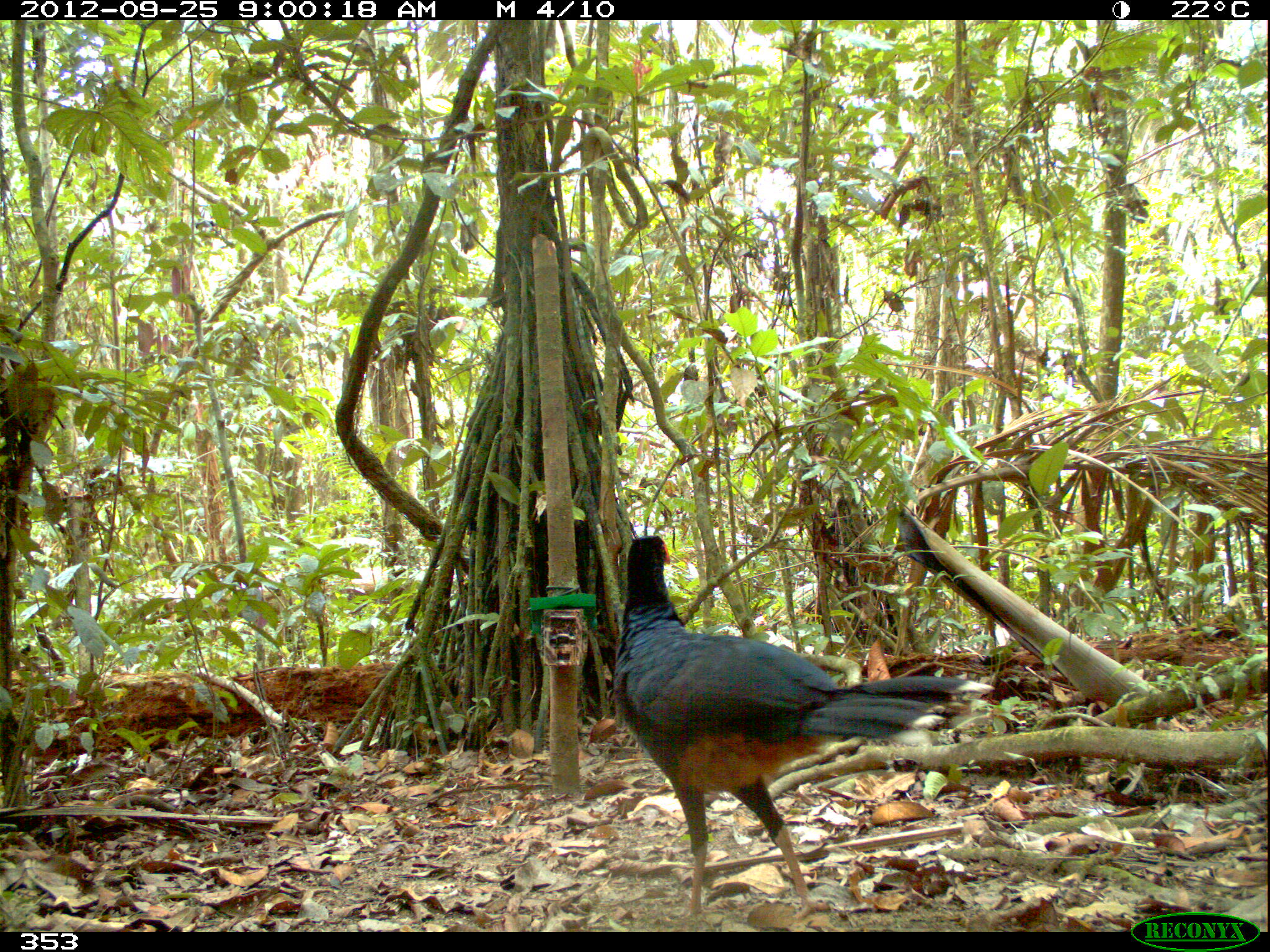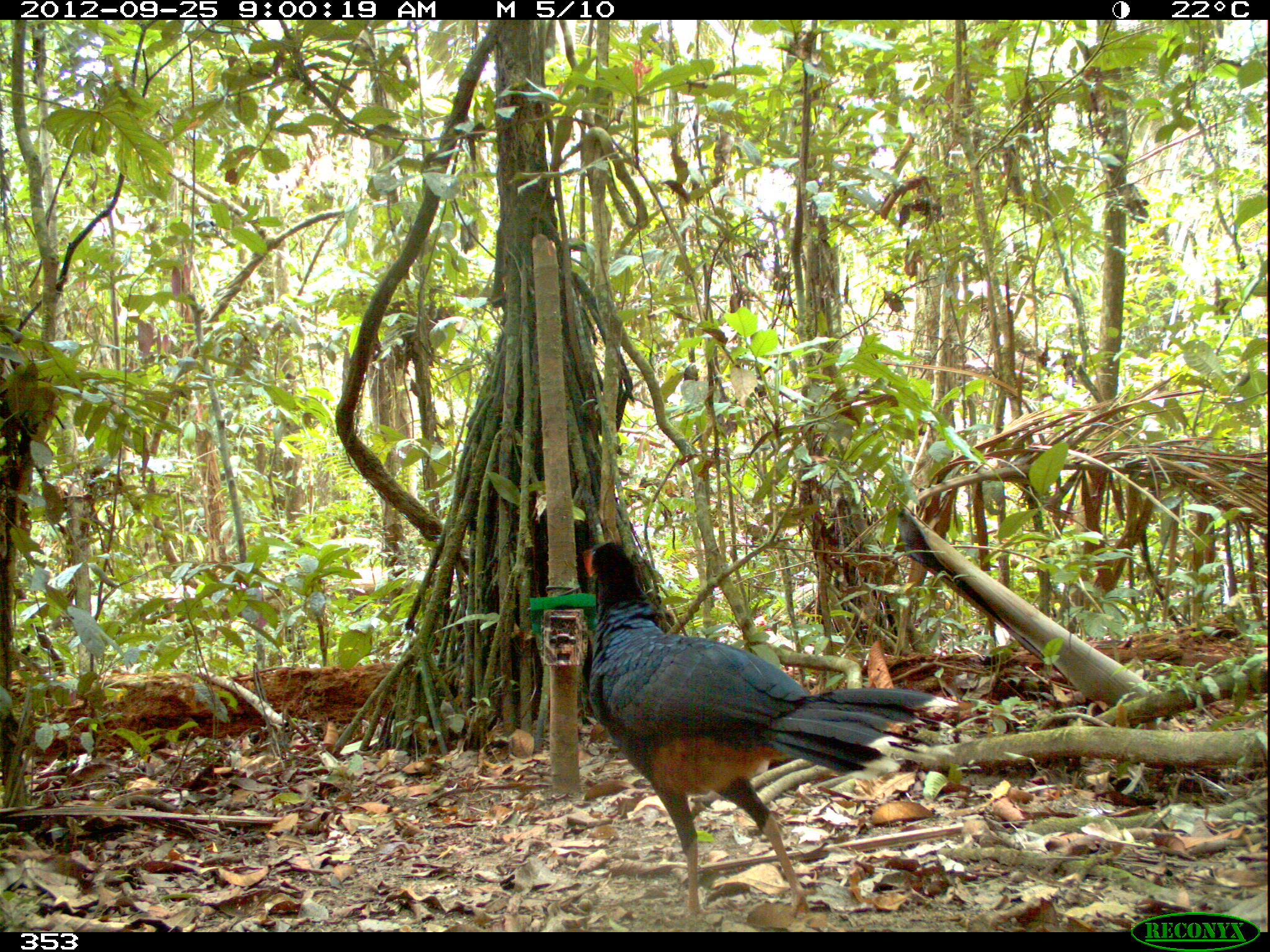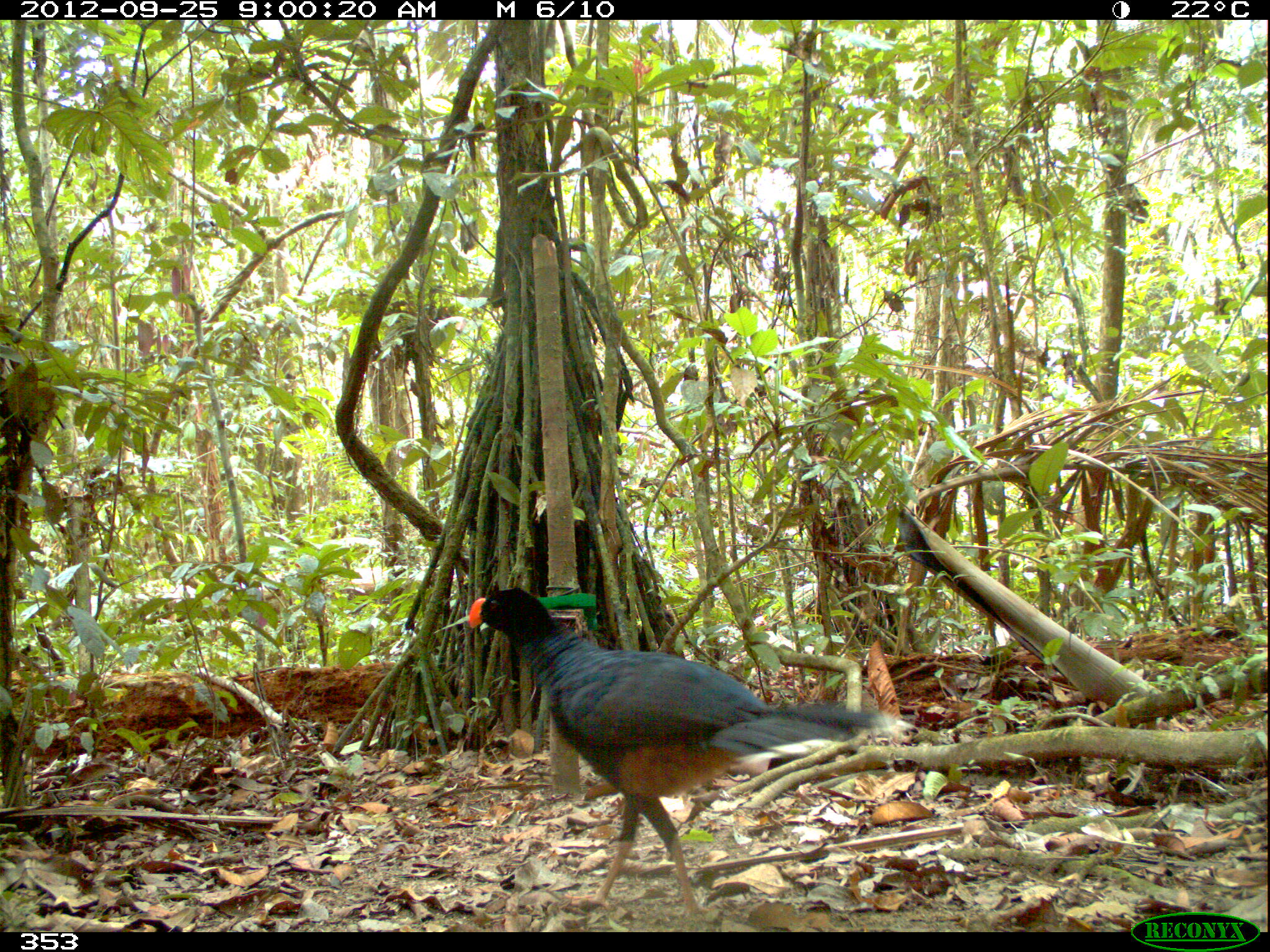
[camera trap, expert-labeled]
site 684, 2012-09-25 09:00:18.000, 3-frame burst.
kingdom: Animalia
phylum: Chordata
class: Aves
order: Galliformes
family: Cracidae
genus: Mitu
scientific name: Mitu tuberosum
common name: razor-billed curassow